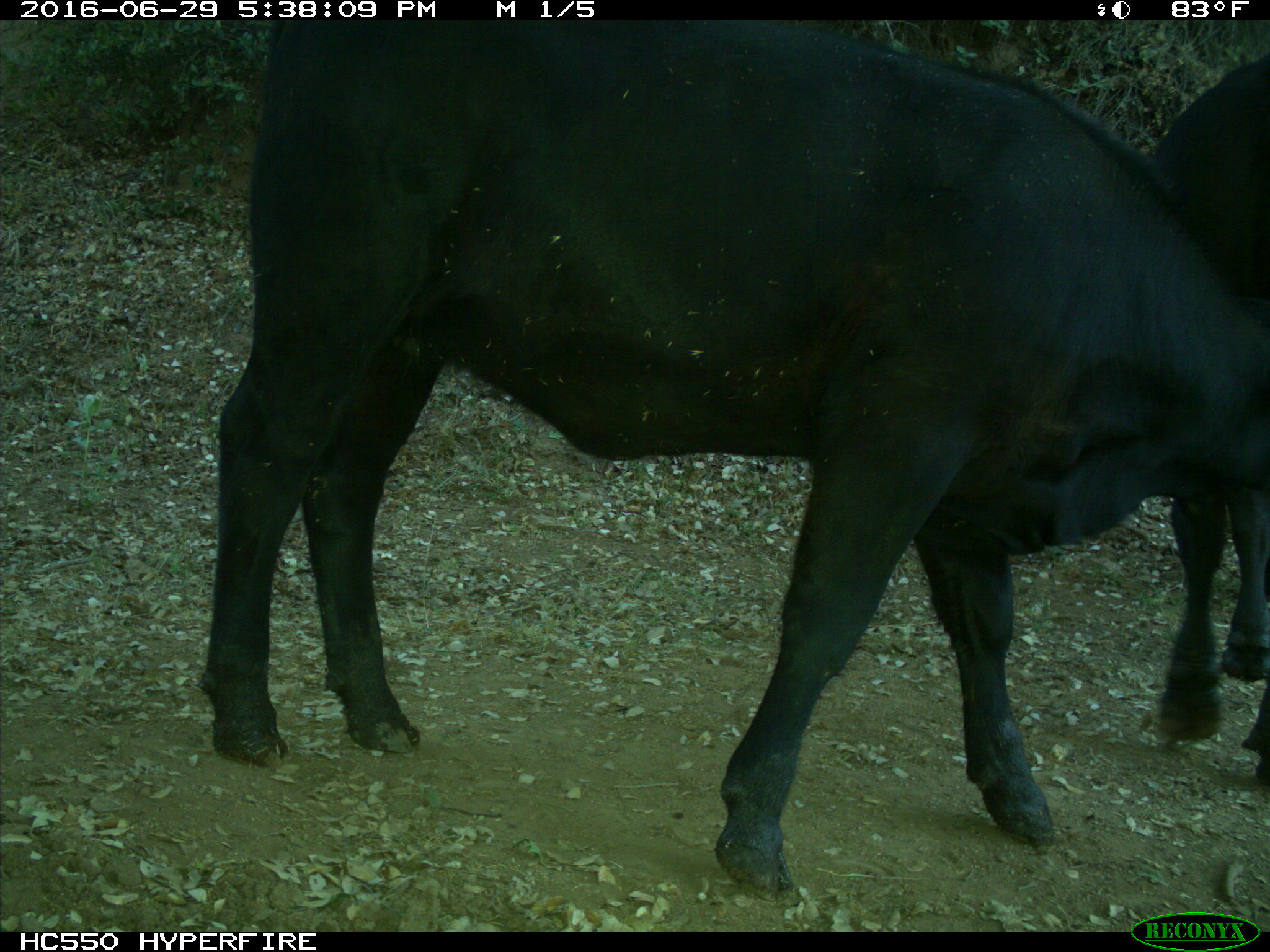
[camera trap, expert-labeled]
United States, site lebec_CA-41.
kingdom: Animalia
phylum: Chordata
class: Mammalia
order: Artiodactyla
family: Bovidae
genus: Bos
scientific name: Bos taurus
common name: domestic cow